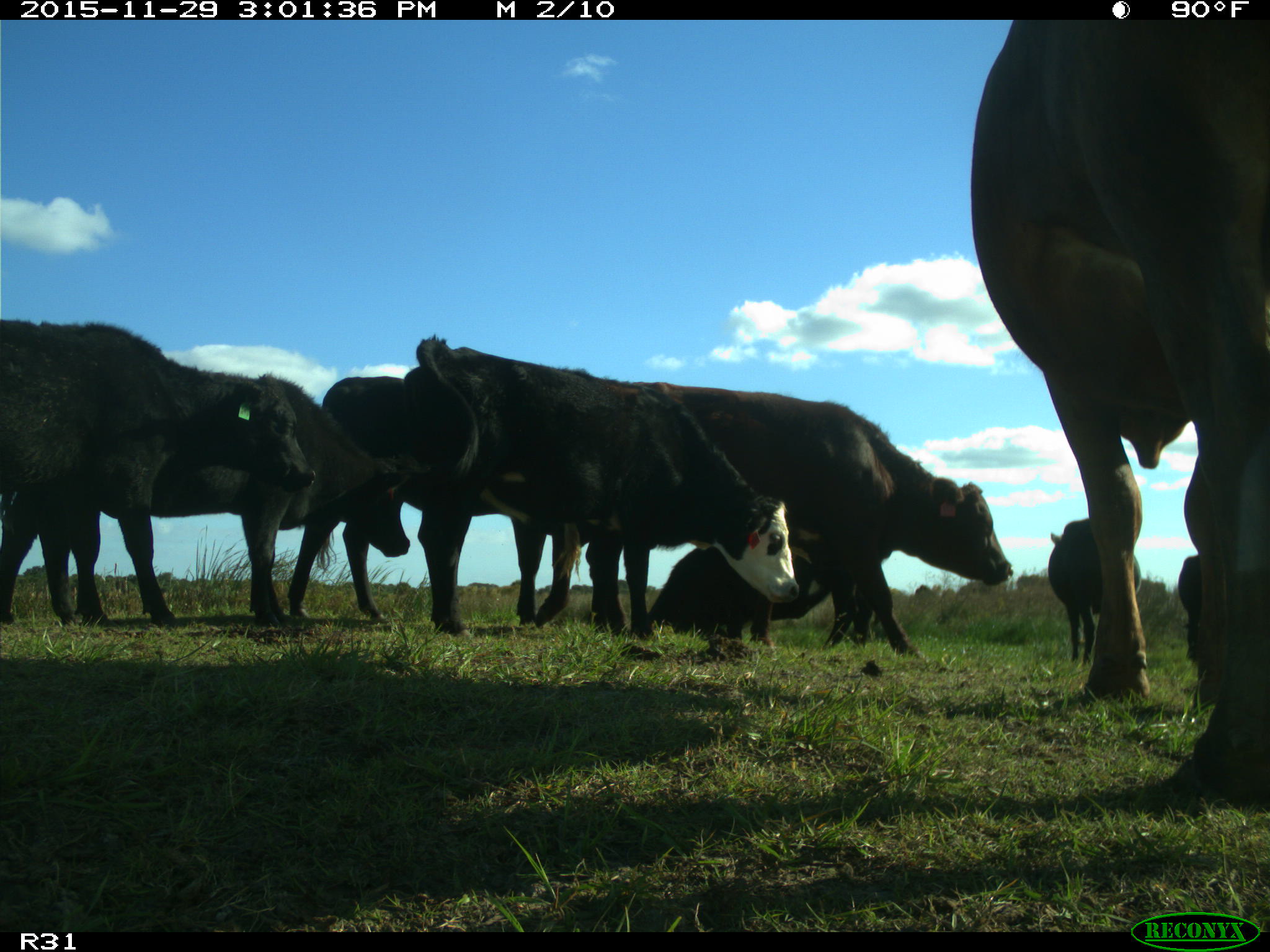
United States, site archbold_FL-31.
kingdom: Animalia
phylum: Chordata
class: Mammalia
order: Artiodactyla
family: Bovidae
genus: Bos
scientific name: Bos taurus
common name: domestic cow